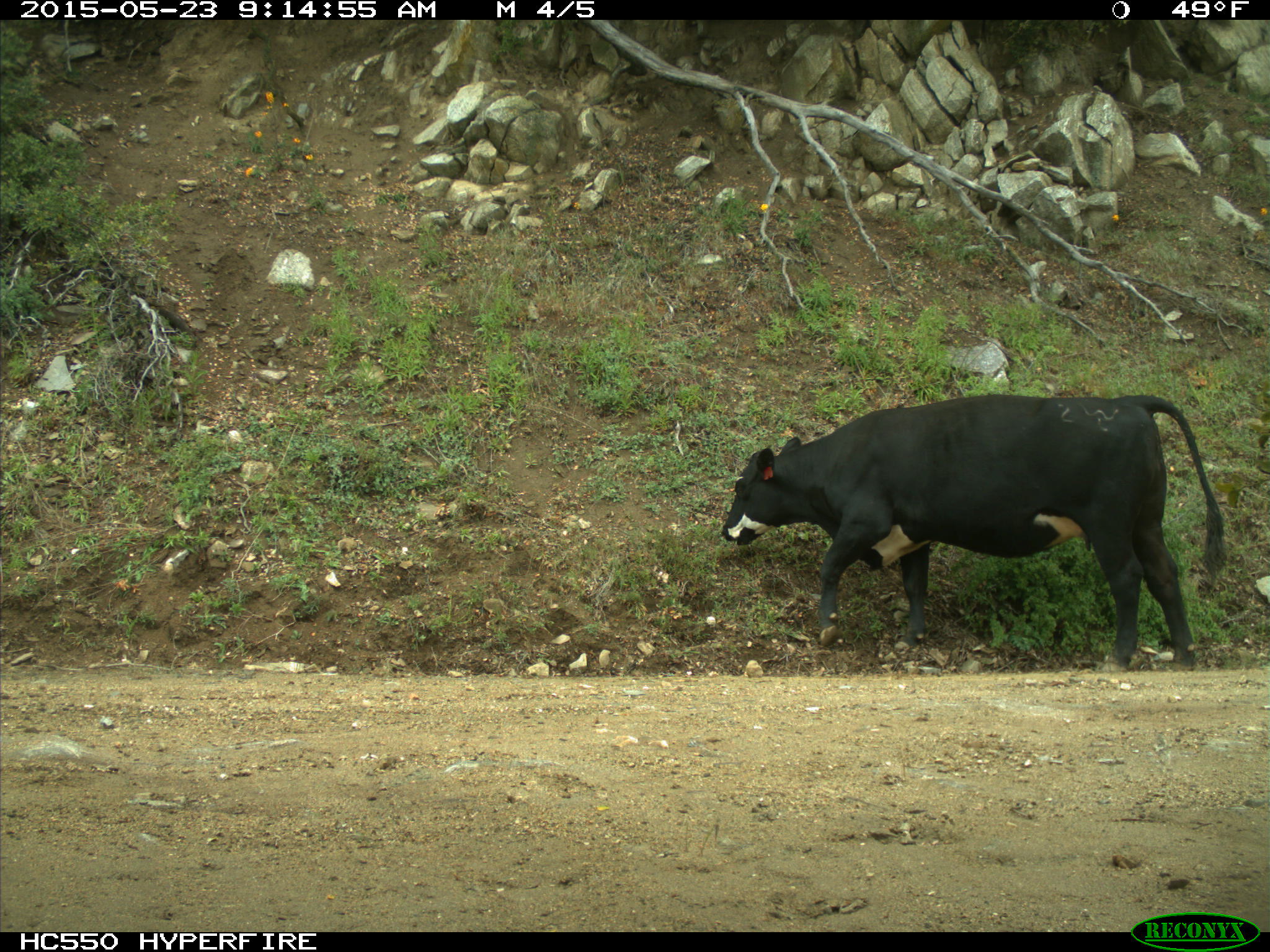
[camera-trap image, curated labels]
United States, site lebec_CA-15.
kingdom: Animalia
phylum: Chordata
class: Mammalia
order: Artiodactyla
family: Bovidae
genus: Bos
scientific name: Bos taurus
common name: domestic cow